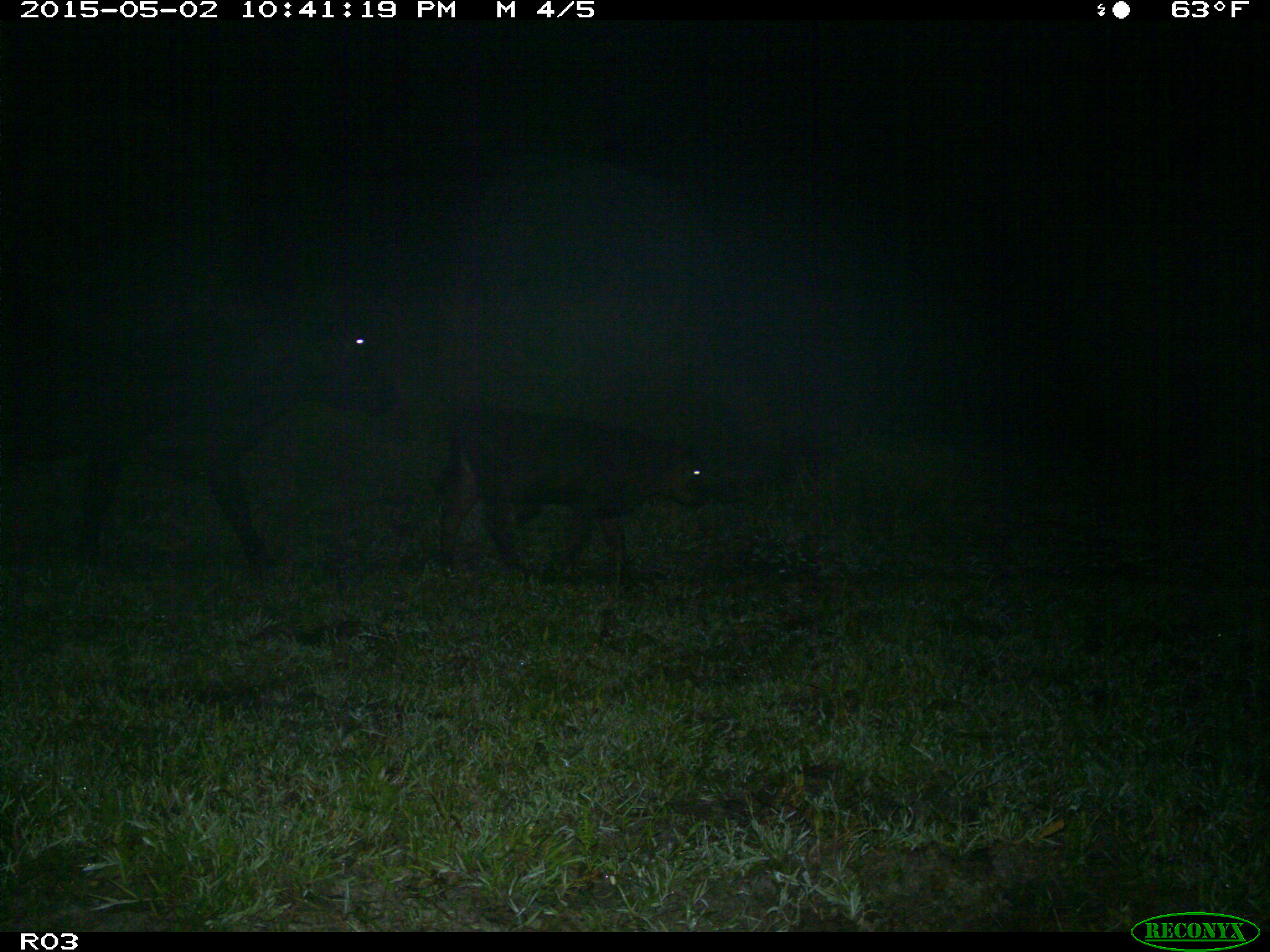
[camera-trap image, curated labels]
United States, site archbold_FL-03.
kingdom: Animalia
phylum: Chordata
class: Mammalia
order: Artiodactyla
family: Bovidae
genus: Bos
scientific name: Bos taurus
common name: domestic cow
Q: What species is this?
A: Bos taurus (domestic cow).